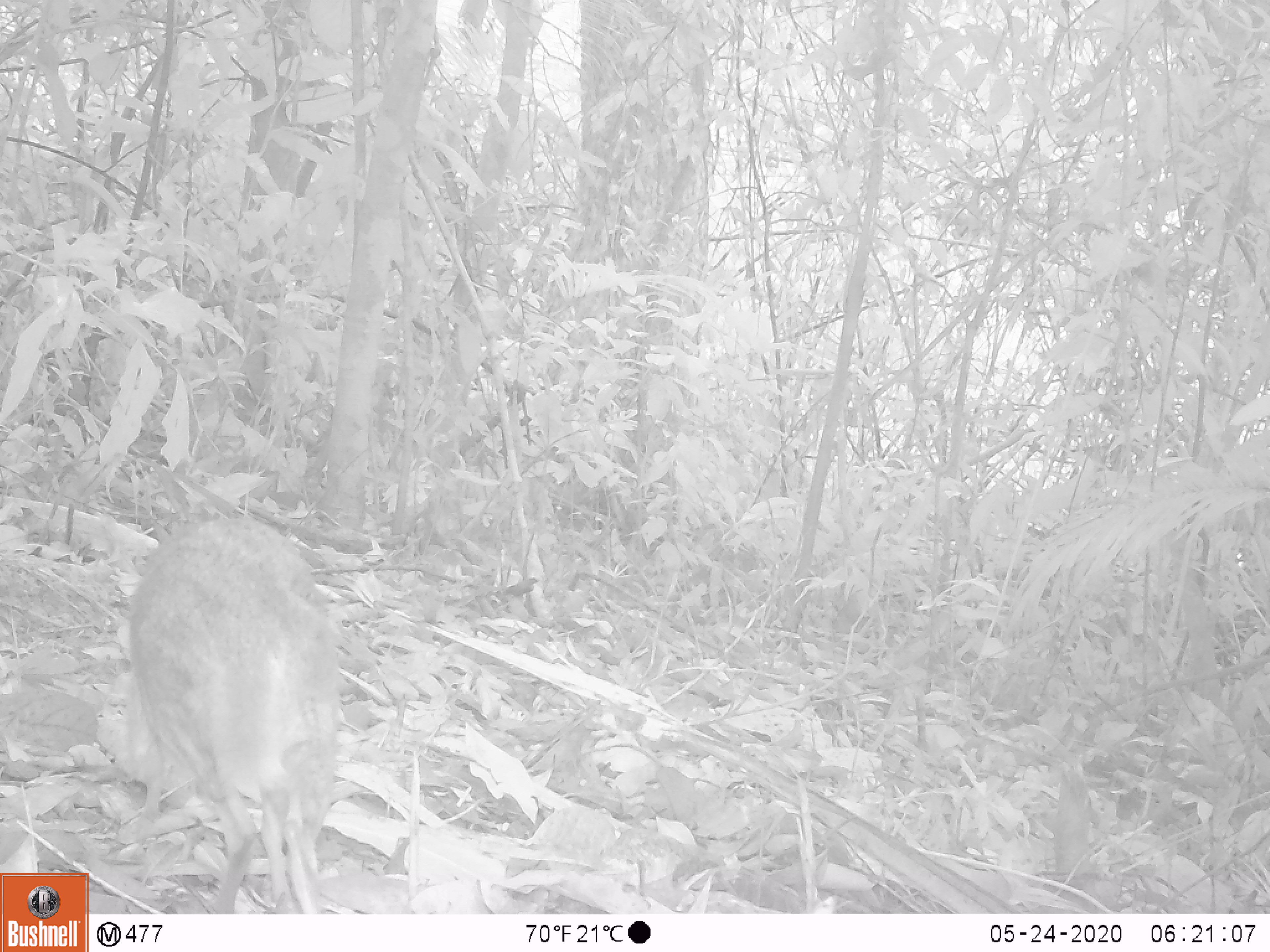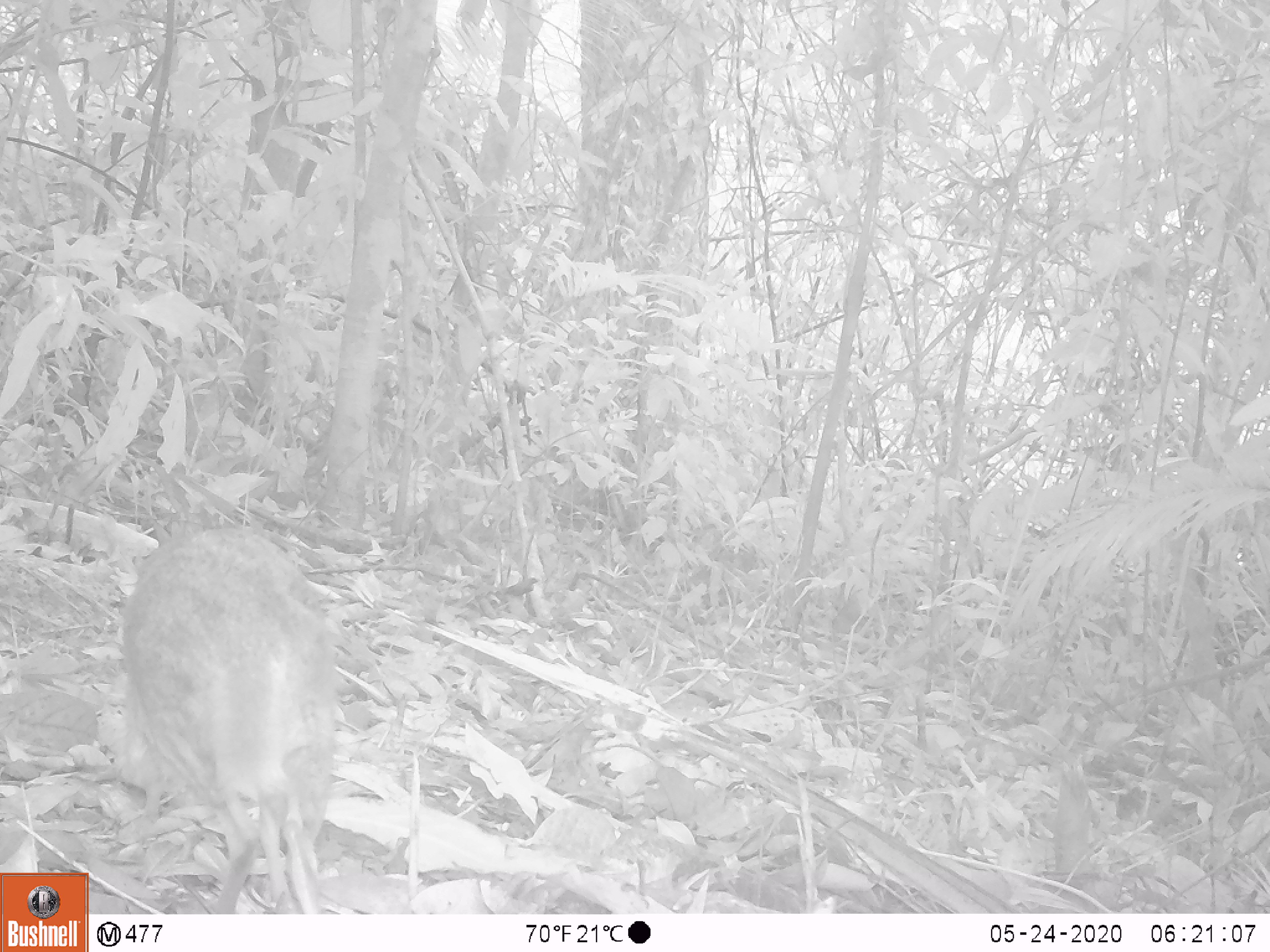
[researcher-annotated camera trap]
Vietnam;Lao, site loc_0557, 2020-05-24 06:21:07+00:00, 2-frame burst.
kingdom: Animalia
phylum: Chordata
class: Mammalia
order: Artiodactyla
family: Tragulidae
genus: Moschiola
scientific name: Moschiola meminna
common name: chevrotain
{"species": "chevrotain (Moschiola meminna)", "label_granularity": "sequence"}